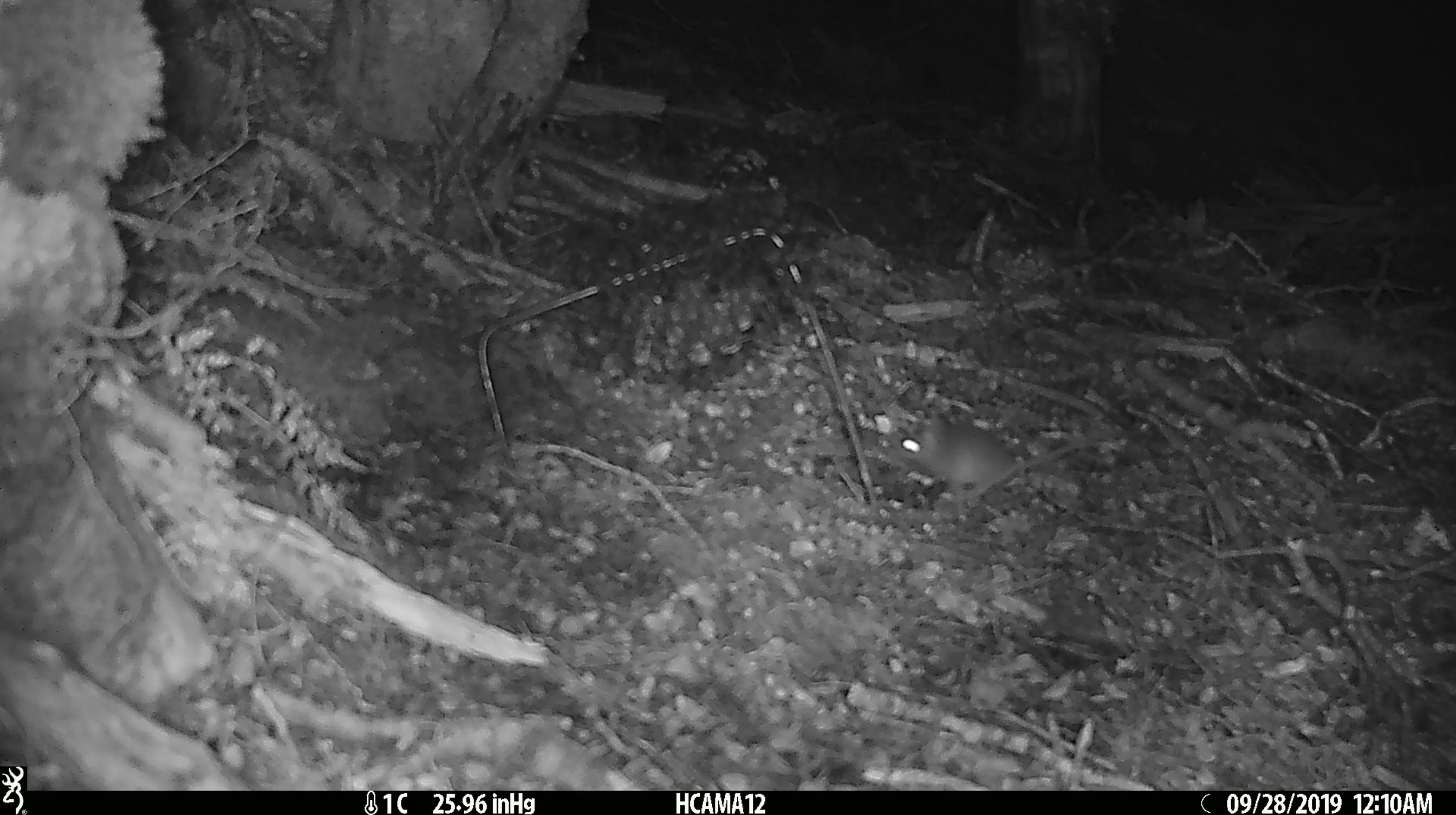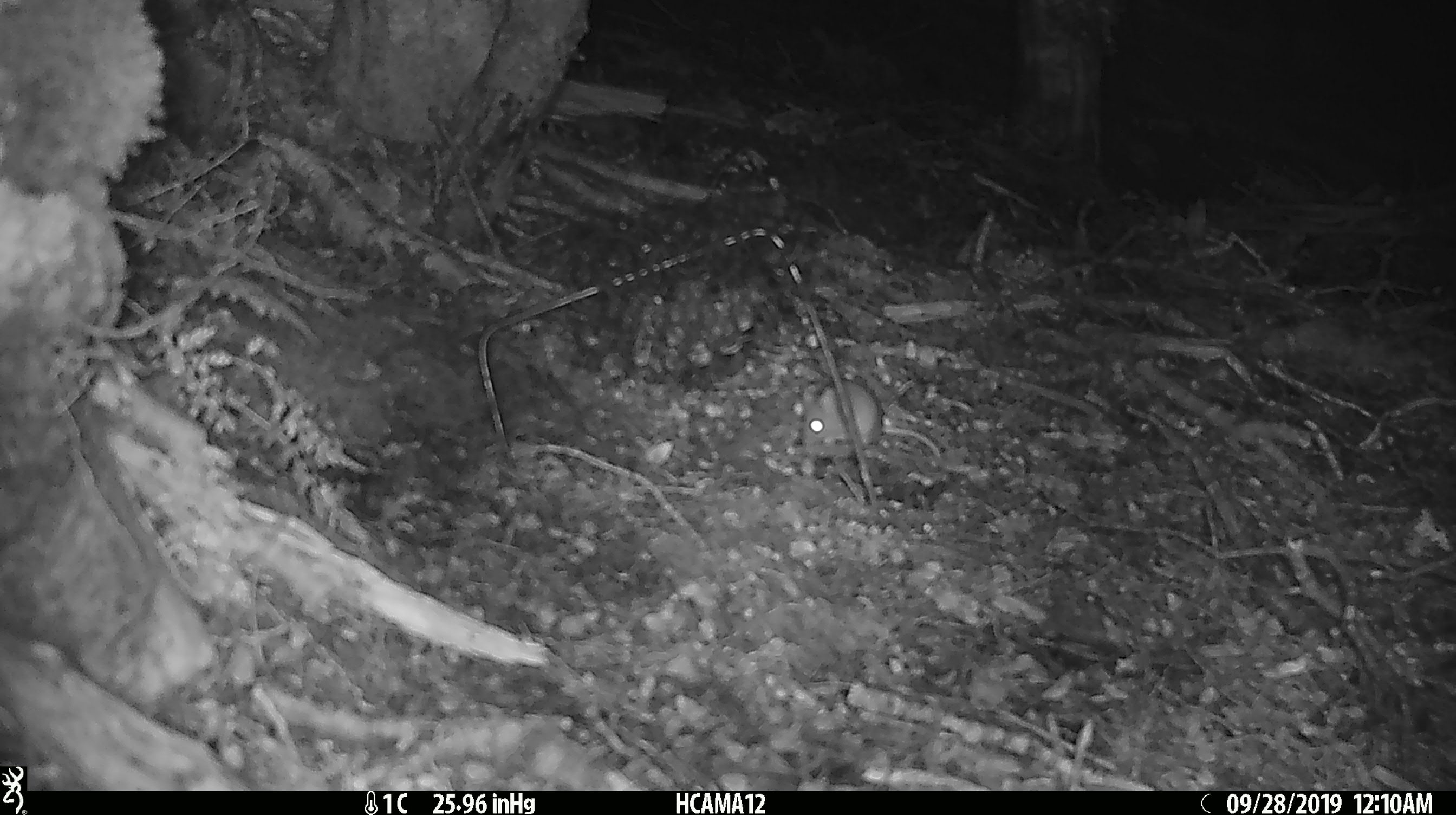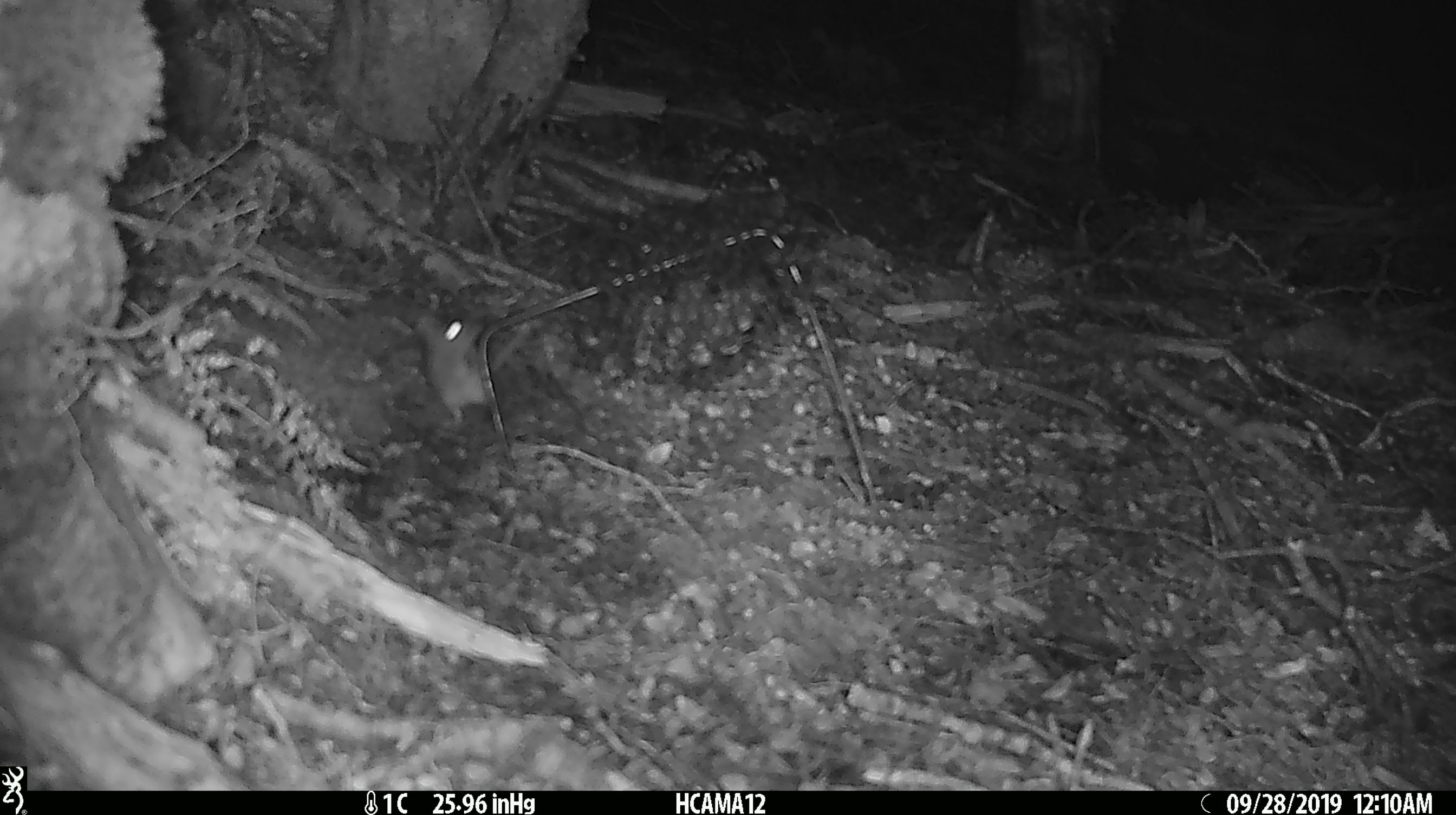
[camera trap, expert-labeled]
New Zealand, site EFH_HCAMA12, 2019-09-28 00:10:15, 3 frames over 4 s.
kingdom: Animalia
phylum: Chordata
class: Mammalia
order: Rodentia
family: Muridae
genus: Mus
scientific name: Mus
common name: mouse